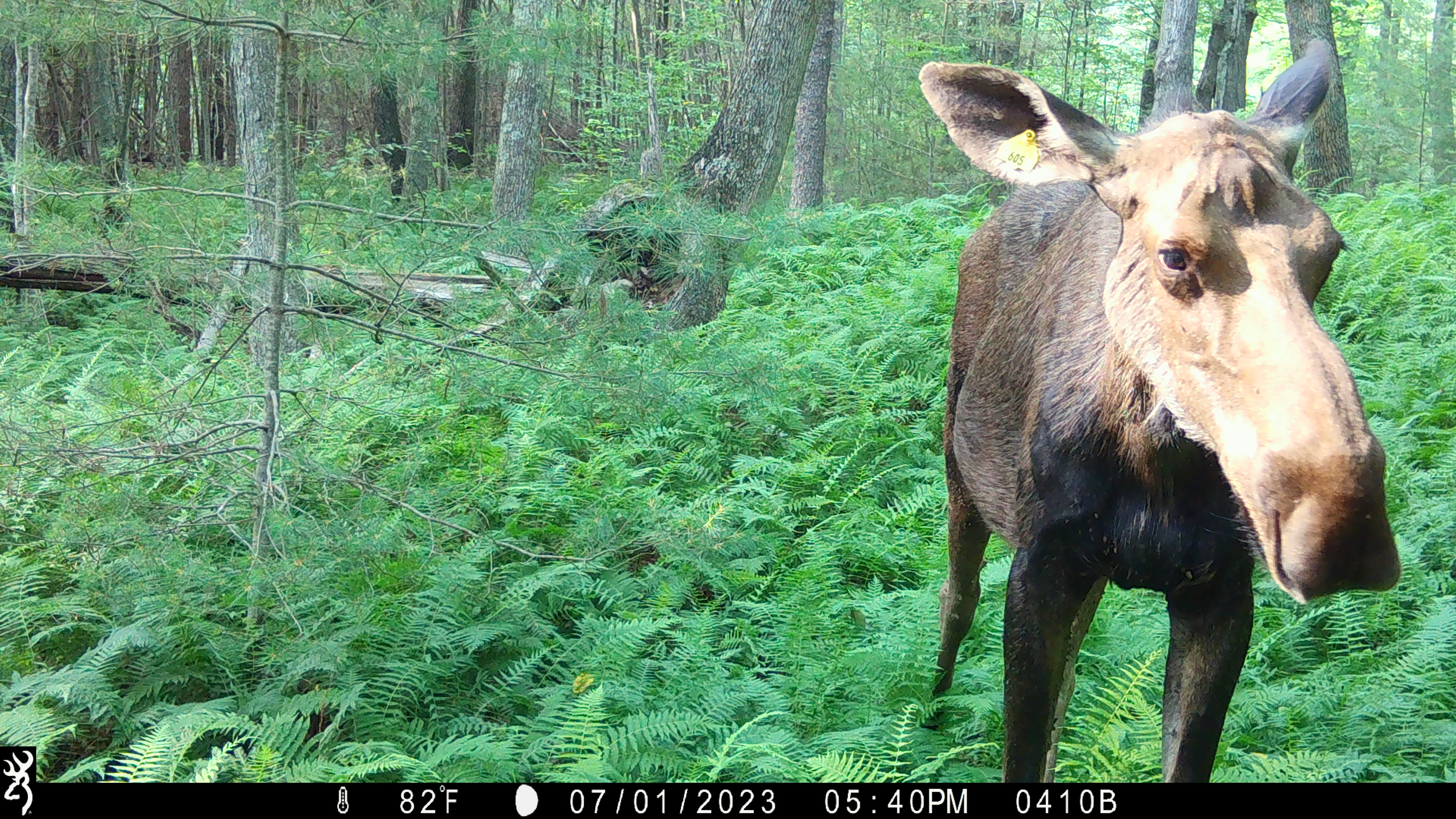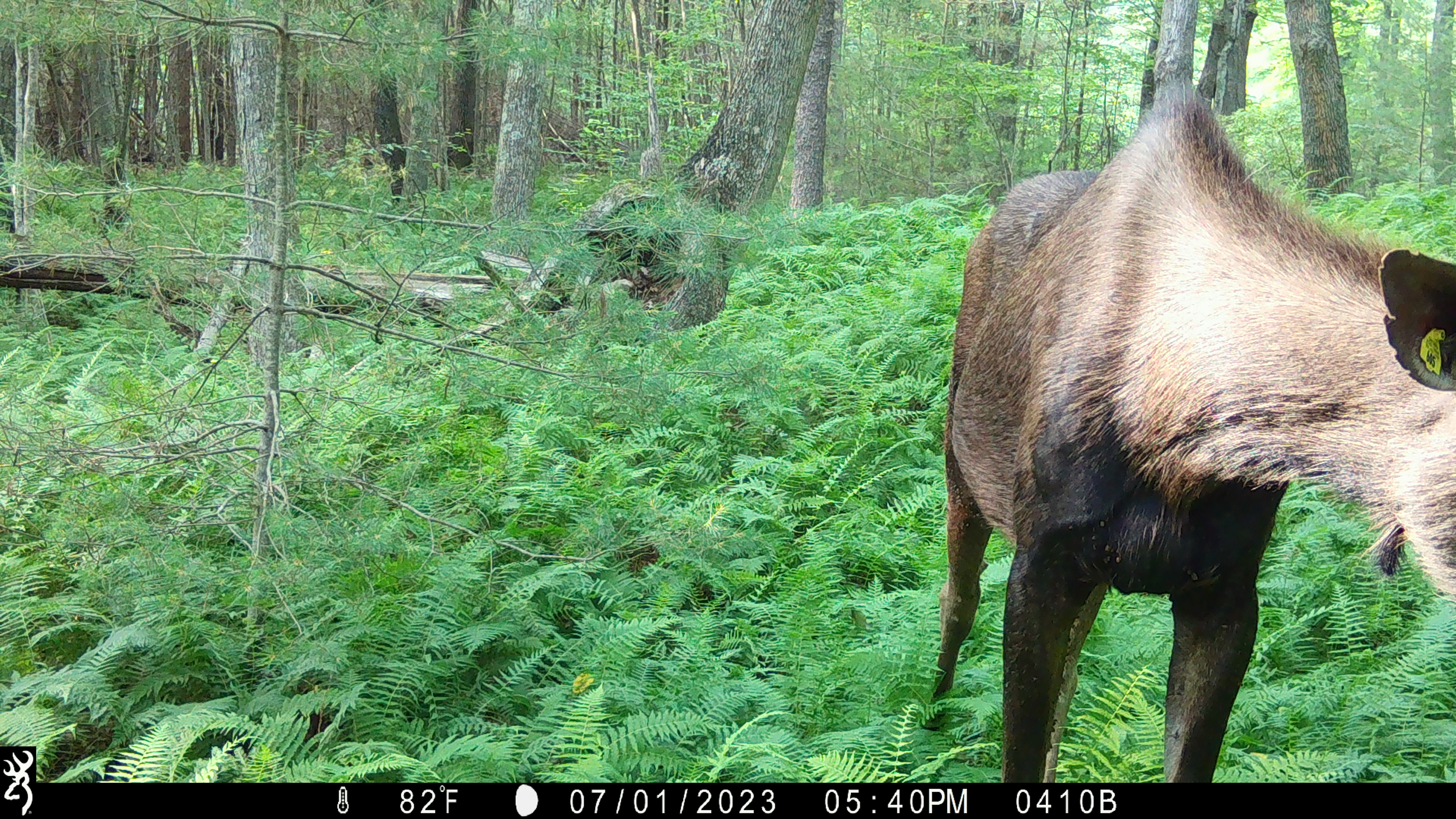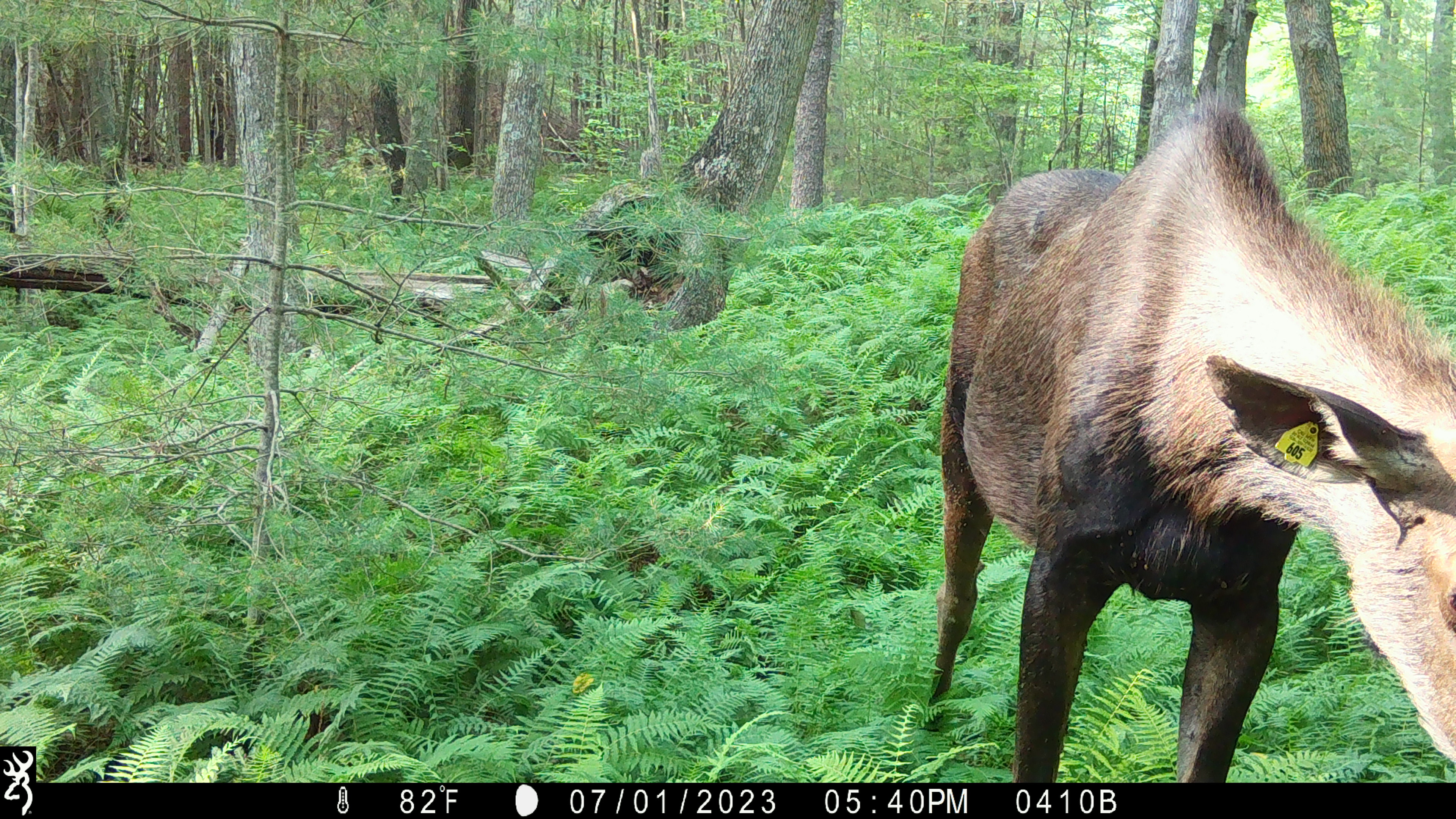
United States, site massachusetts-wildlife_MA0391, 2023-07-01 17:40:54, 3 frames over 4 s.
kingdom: Animalia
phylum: Chordata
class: Mammalia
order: Artiodactyla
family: Cervidae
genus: Alces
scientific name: Alces alces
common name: moose